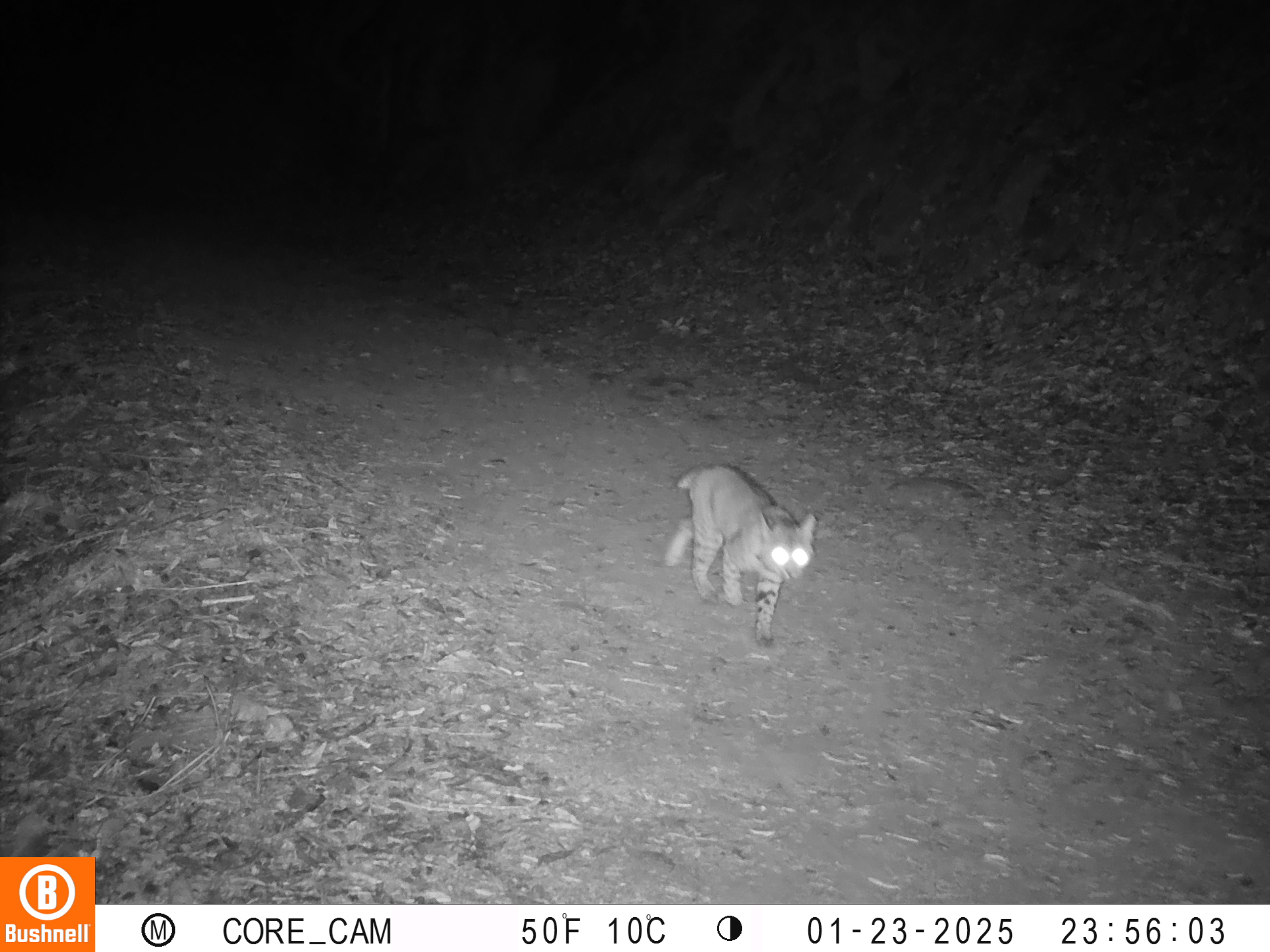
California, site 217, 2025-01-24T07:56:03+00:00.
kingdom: Animalia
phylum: Chordata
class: Mammalia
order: Carnivora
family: Felidae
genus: Lynx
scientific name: Lynx rufus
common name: bobcat